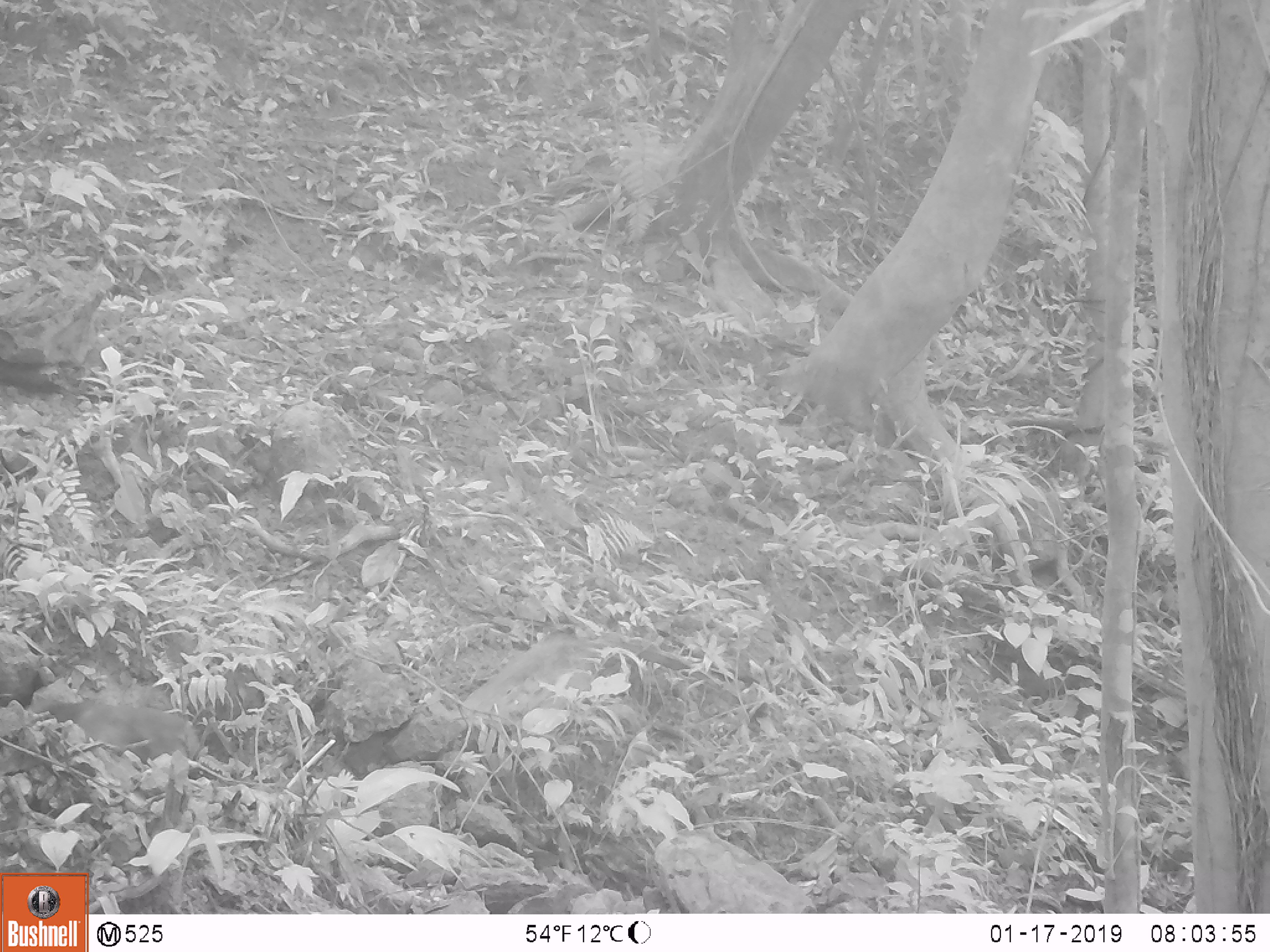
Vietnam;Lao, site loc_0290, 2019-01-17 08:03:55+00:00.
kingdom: Animalia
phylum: Chordata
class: Mammalia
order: Primates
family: Cercopithecidae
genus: Macaca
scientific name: Macaca arctoides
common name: stump-tailed macaque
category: stump tailed macaque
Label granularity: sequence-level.